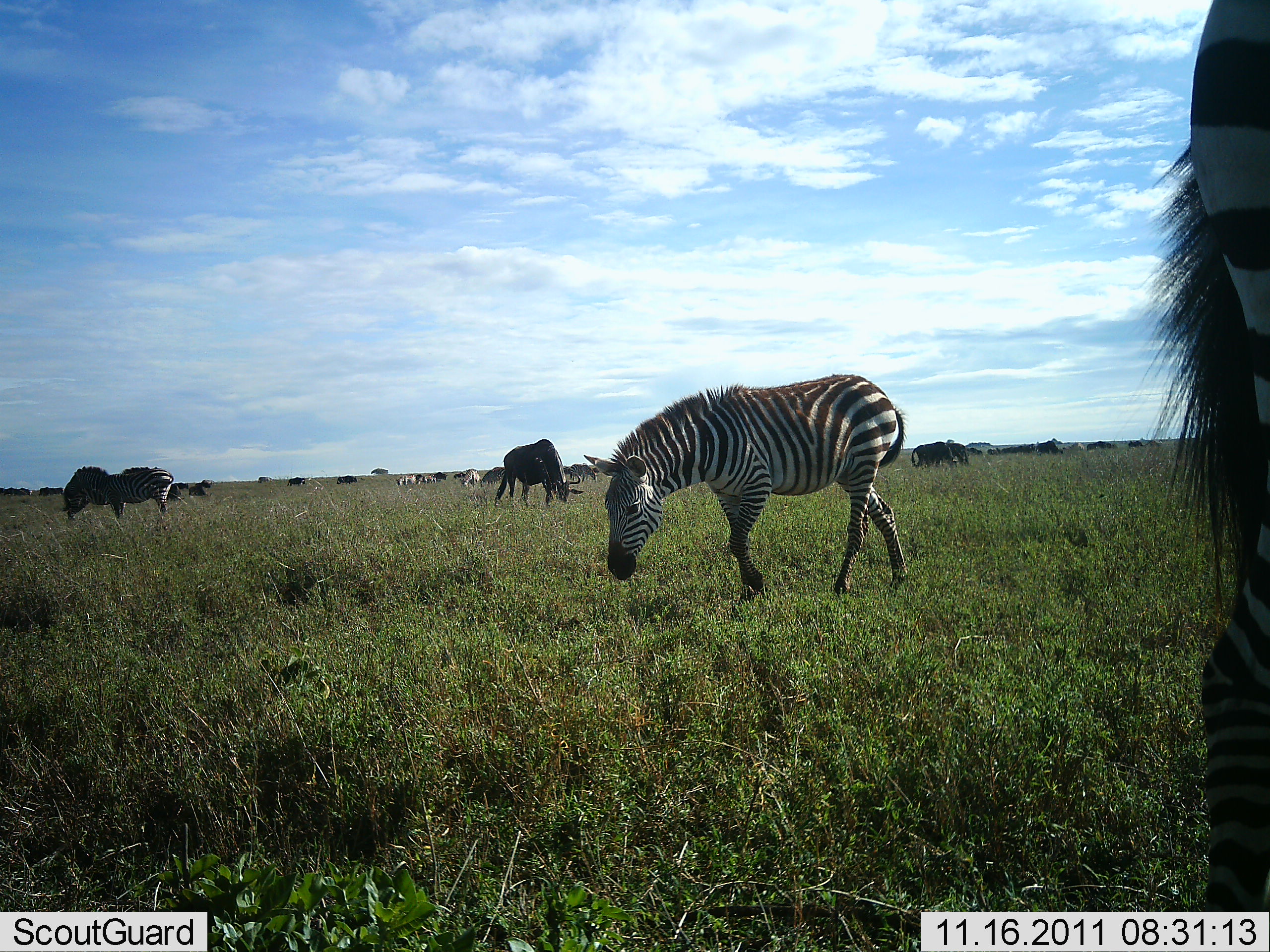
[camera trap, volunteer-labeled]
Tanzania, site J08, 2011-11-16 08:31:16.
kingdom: Animalia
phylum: Chordata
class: Mammalia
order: Artiodactyla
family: Bovidae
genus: Connochaetes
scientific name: Connochaetes taurinus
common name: blue wildebeest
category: wildebeest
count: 5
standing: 42%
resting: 0%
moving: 0%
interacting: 0%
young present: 0%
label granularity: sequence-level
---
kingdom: Animalia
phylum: Chordata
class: Mammalia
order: Perissodactyla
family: Equidae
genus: Equus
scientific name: Equus quagga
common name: plains zebra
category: zebra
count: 5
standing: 33%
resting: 0%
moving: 21%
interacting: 0%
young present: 0%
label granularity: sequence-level